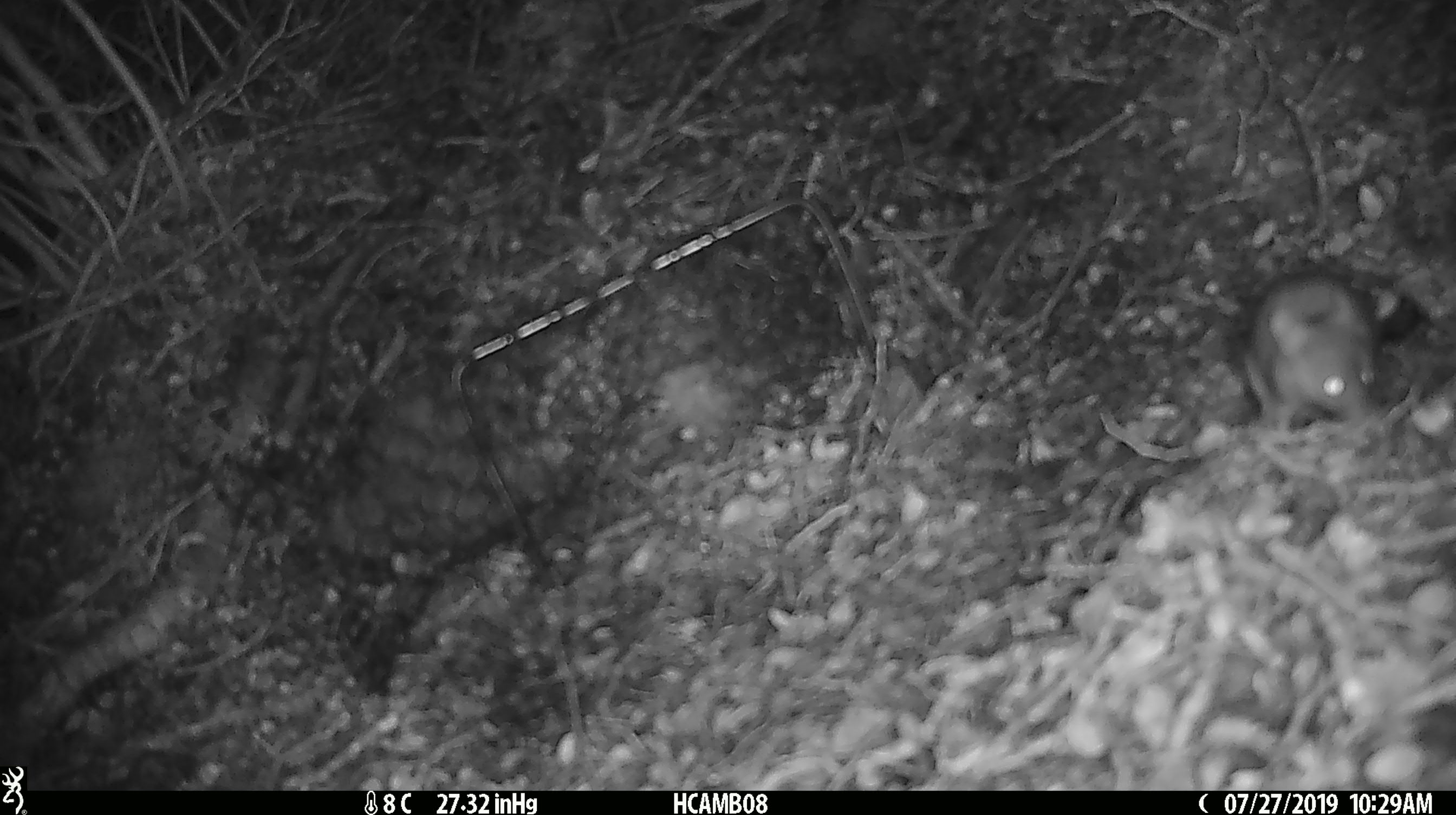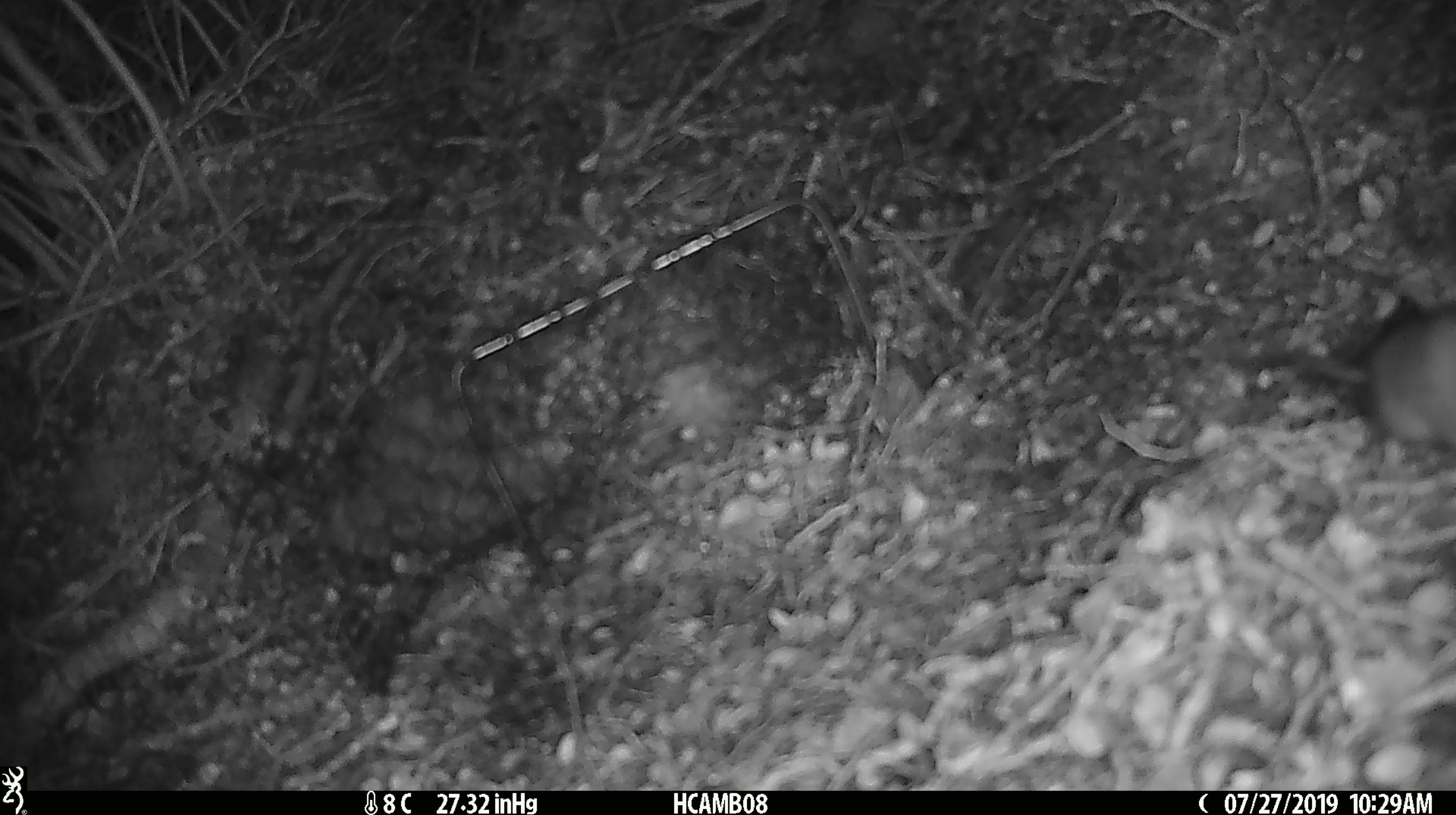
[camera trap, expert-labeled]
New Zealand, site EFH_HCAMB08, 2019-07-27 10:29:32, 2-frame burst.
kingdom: Animalia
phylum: Chordata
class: Mammalia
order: Rodentia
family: Muridae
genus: Mus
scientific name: Mus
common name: mouse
Mouse (Mus).